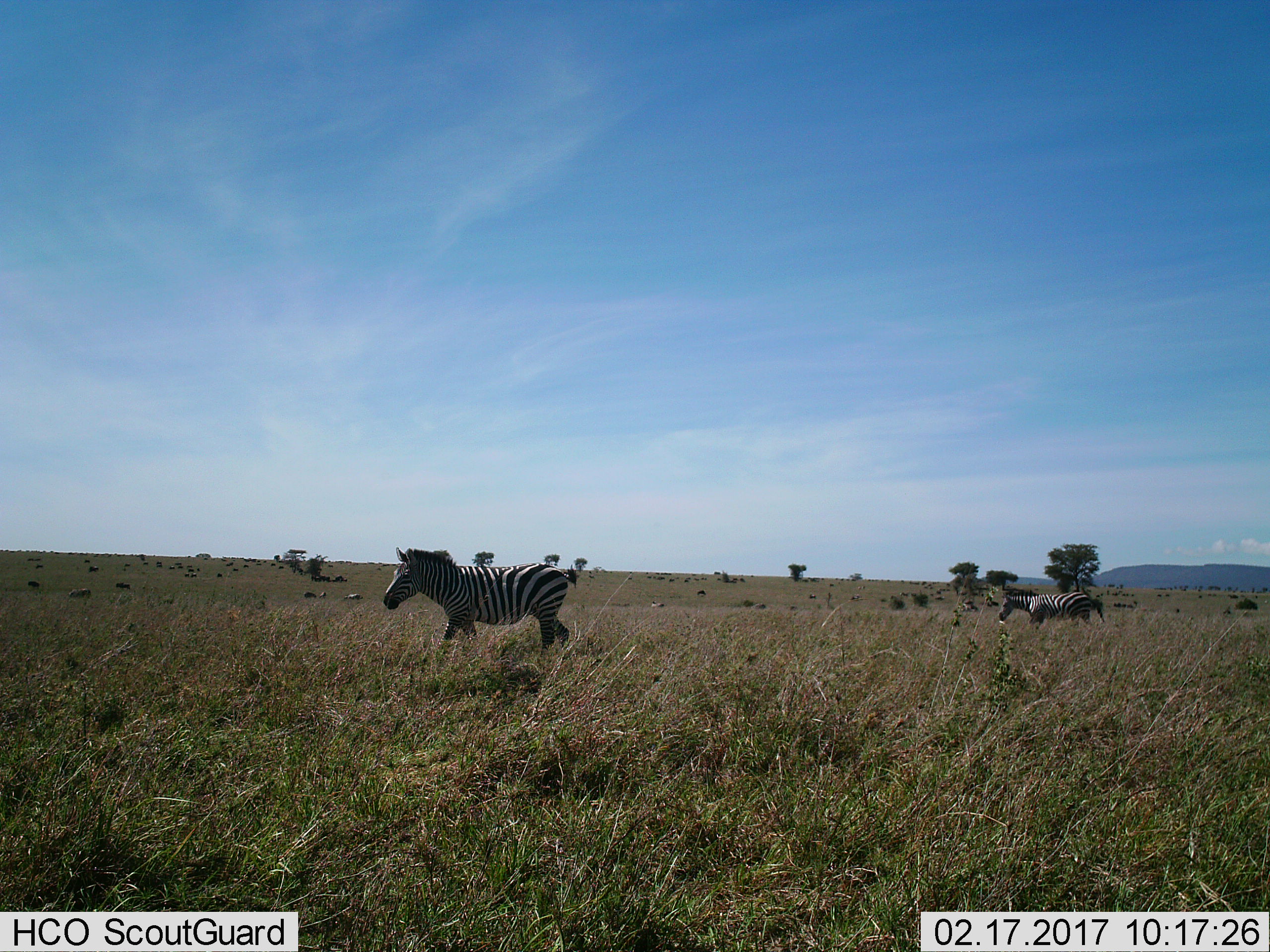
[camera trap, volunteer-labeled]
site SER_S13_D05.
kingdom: Animalia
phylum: Chordata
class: Mammalia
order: Perissodactyla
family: Equidae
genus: Equus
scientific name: Equus quagga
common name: plains zebra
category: zebraplains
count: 2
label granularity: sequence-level